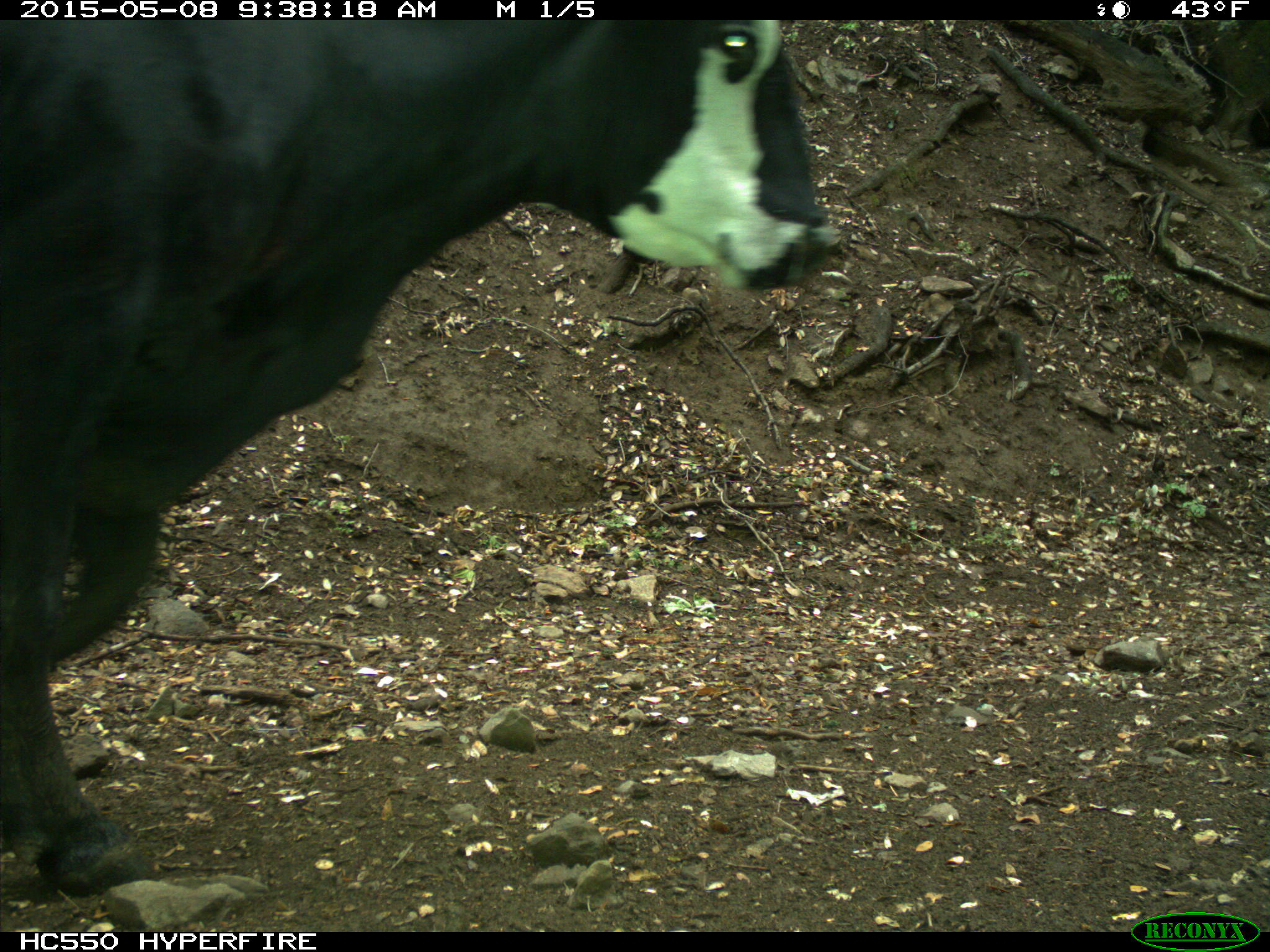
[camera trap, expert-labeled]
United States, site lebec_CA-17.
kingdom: Animalia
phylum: Chordata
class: Mammalia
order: Artiodactyla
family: Bovidae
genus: Bos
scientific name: Bos taurus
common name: domestic cow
Bos taurus (domestic cow).